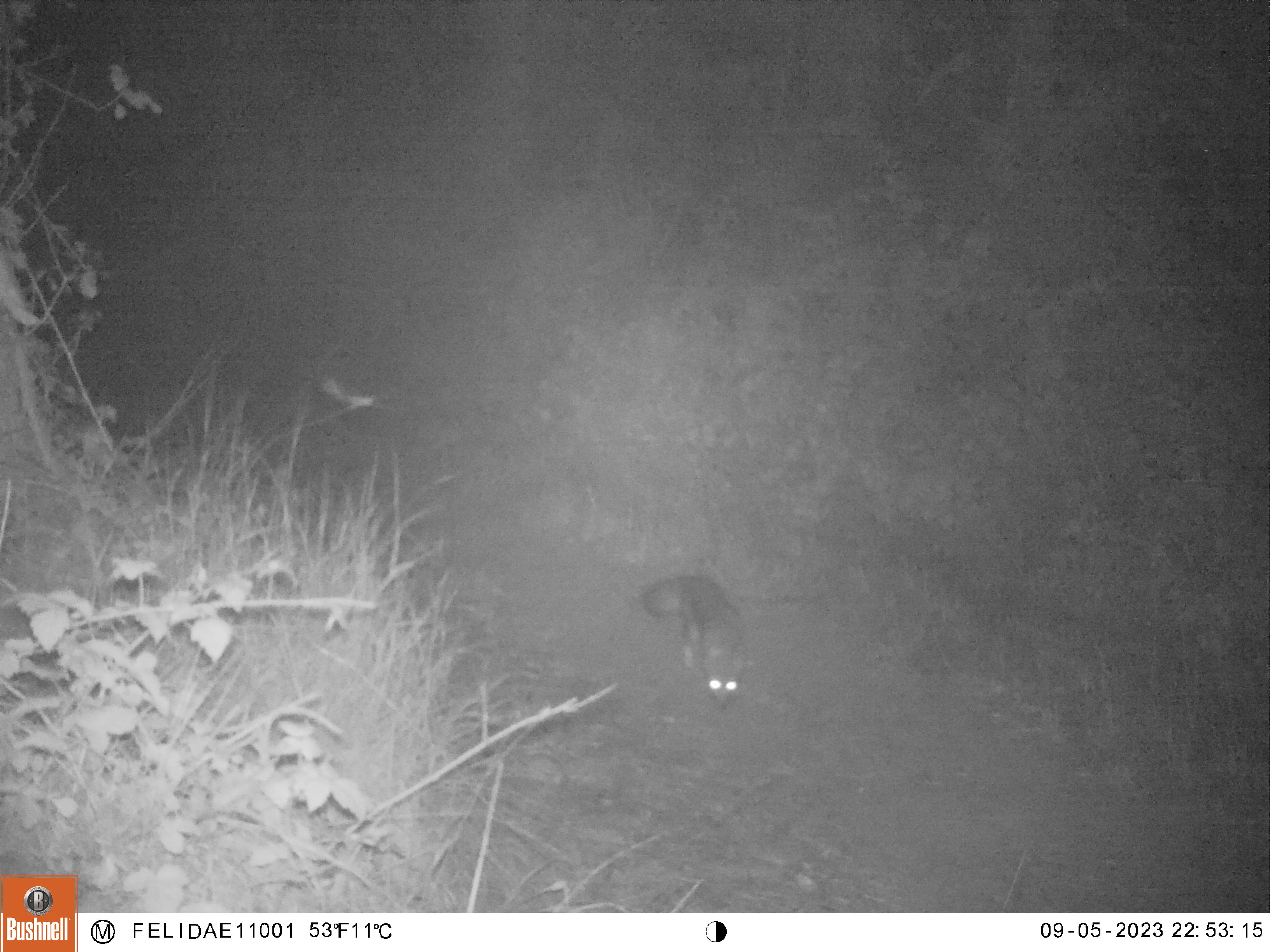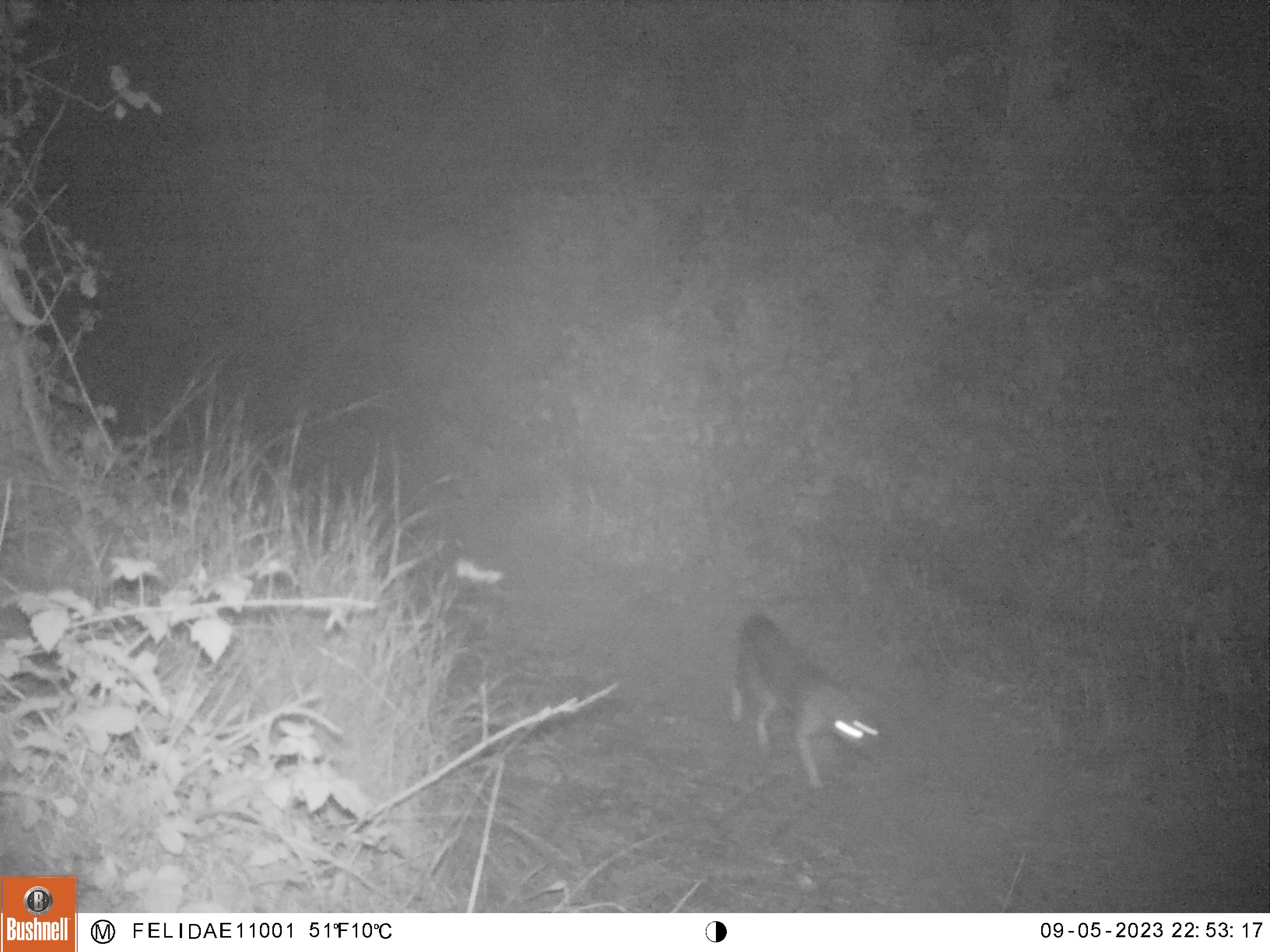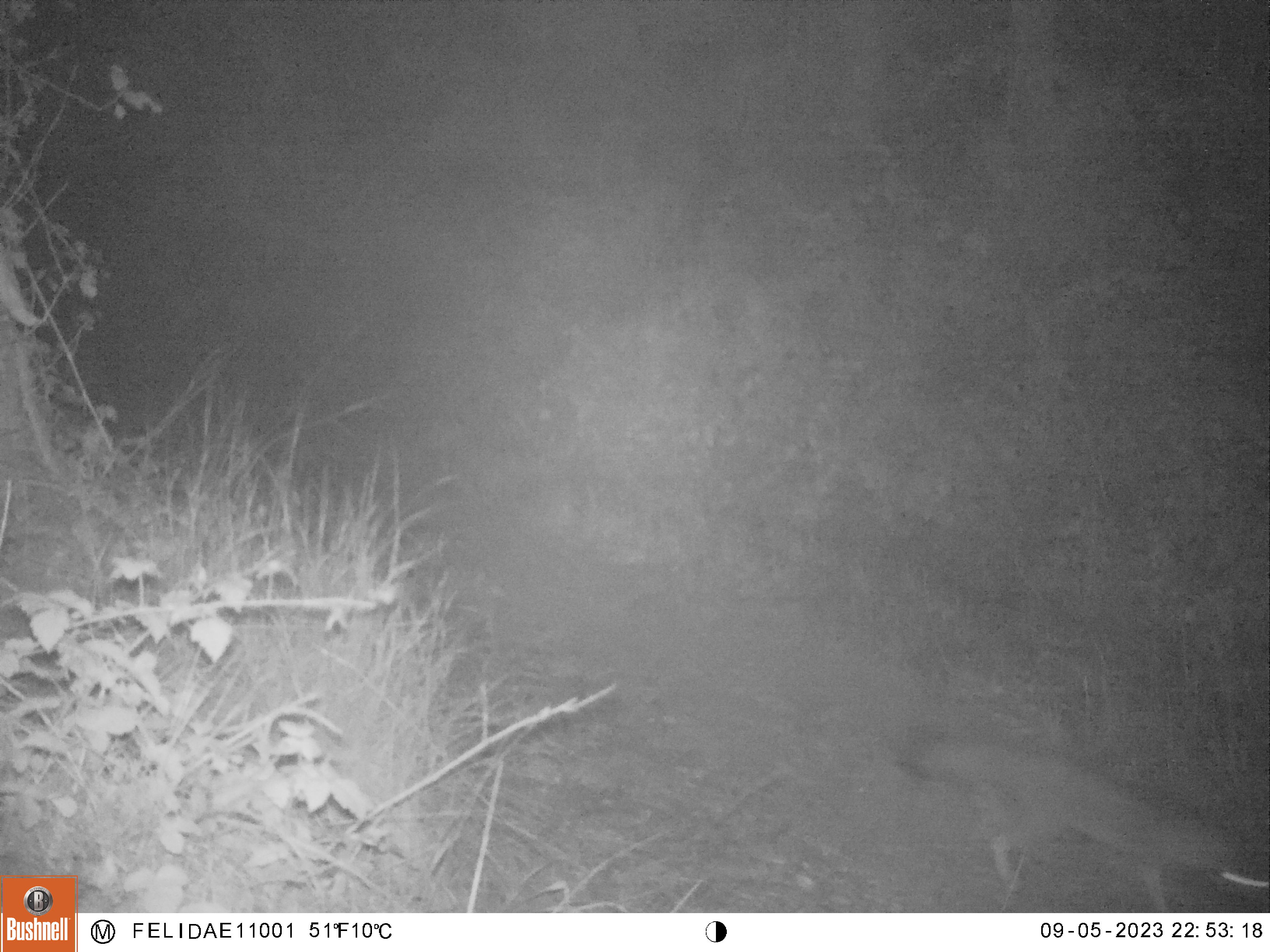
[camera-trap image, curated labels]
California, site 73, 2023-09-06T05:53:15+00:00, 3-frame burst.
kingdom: Animalia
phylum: Chordata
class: Mammalia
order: Carnivora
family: Canidae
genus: Urocyon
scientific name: Urocyon cinereoargenteus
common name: gray fox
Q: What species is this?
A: Gray fox (Urocyon cinereoargenteus).